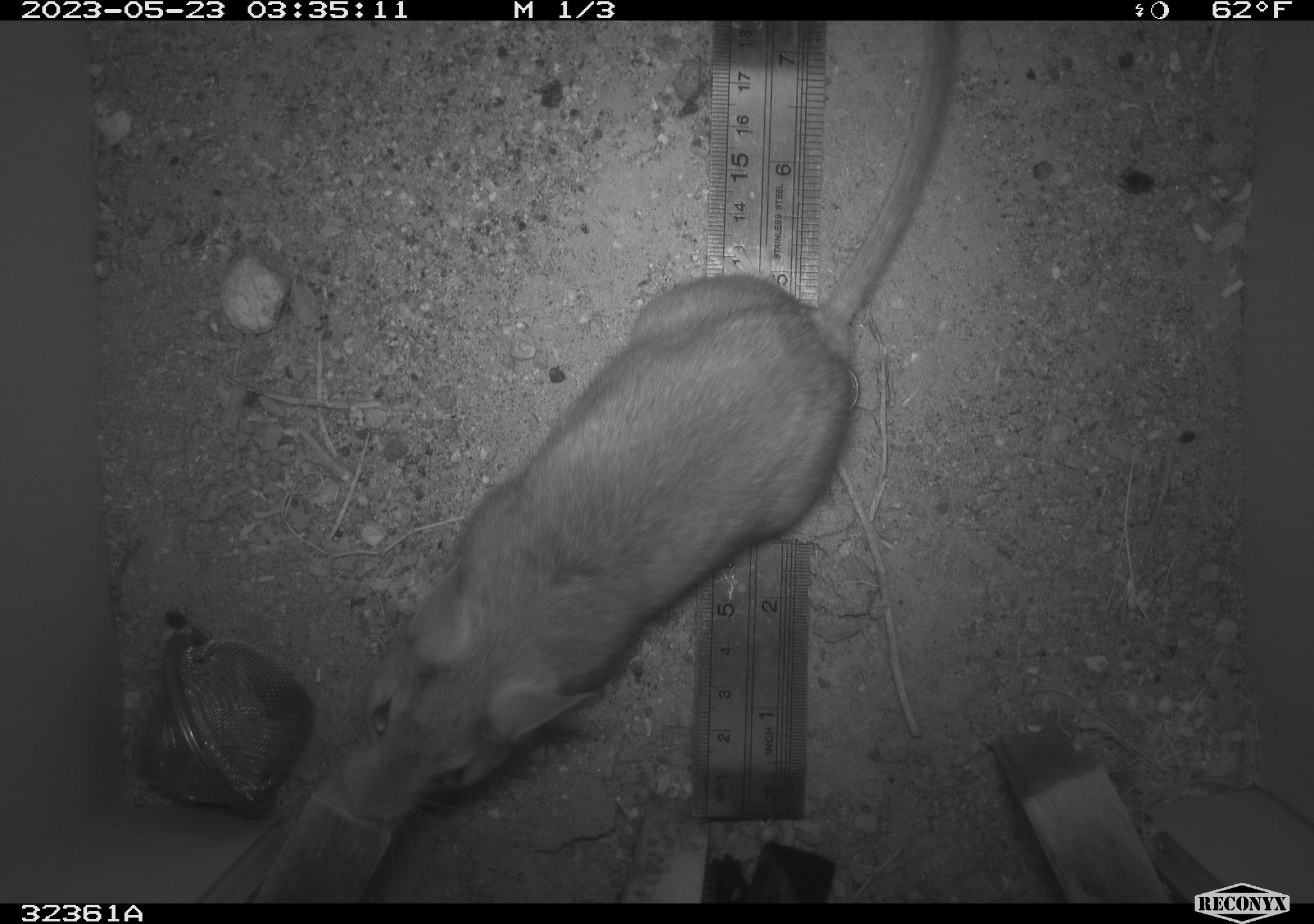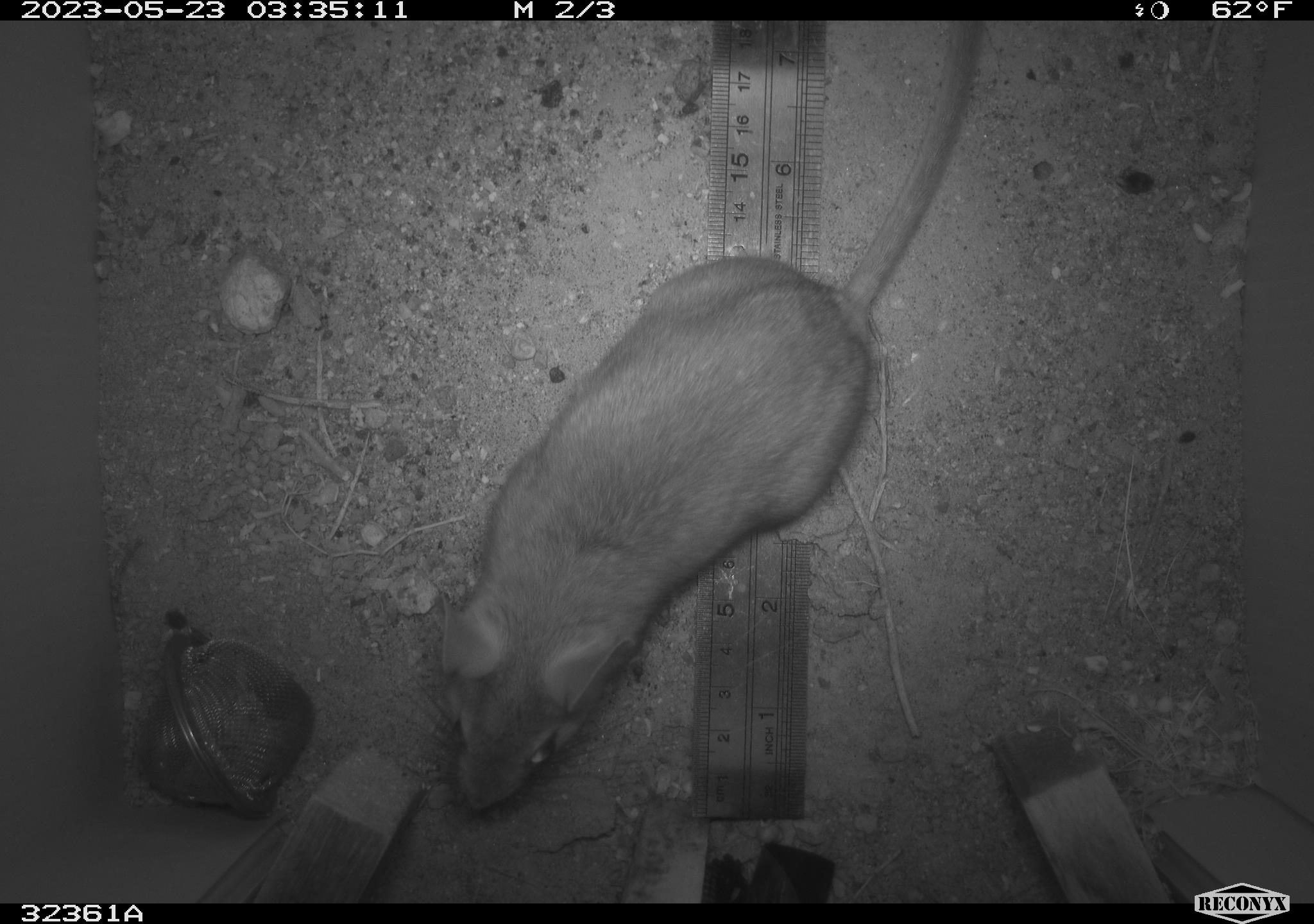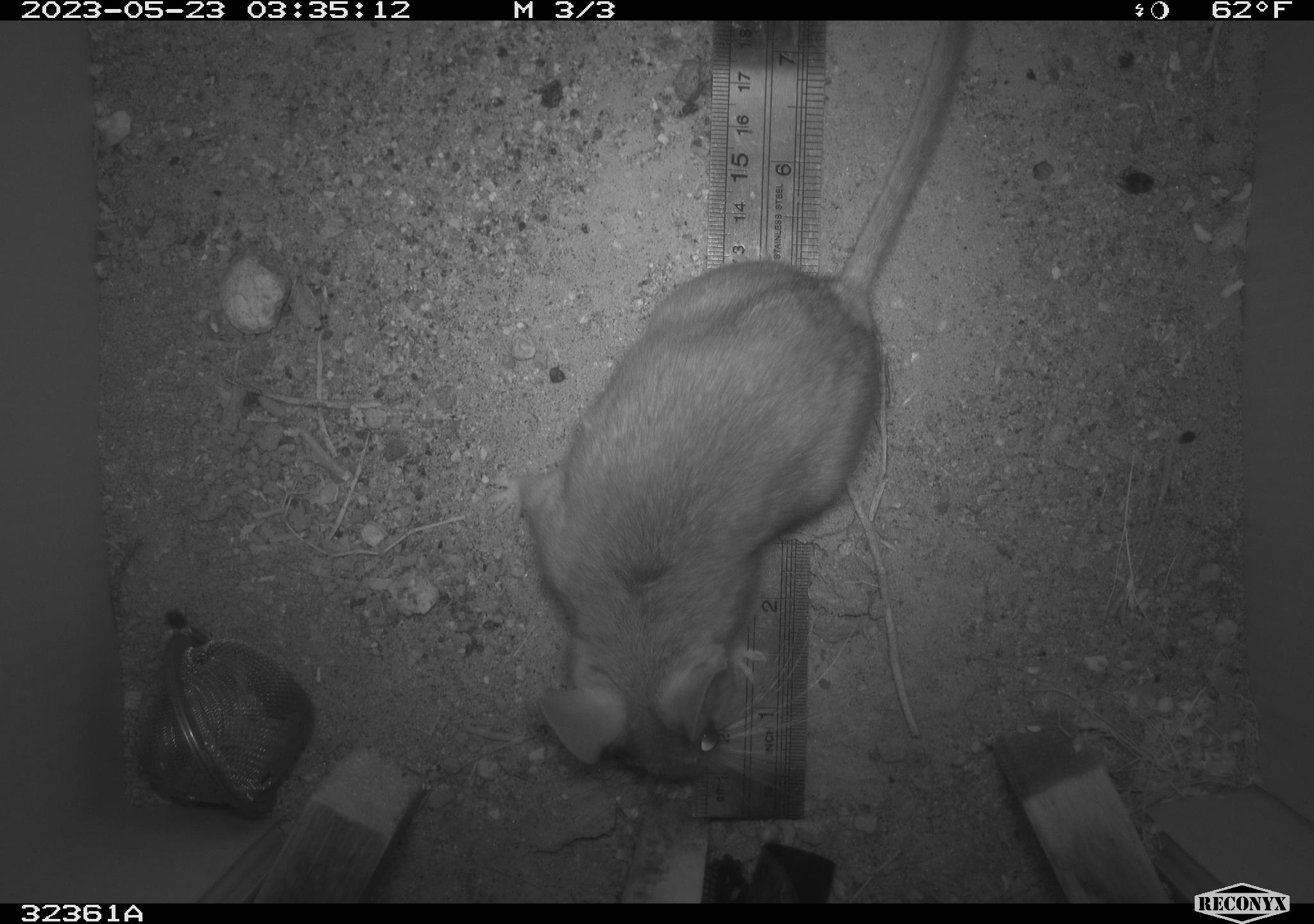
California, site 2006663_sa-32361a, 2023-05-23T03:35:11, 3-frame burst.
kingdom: Animalia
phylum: Chordata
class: Mammalia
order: Rodentia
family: Cricetidae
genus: Neotoma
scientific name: Neotoma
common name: pack rat or woodrat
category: neotoma species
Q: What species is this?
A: Neotoma species (pack rat or woodrat) (Neotoma).